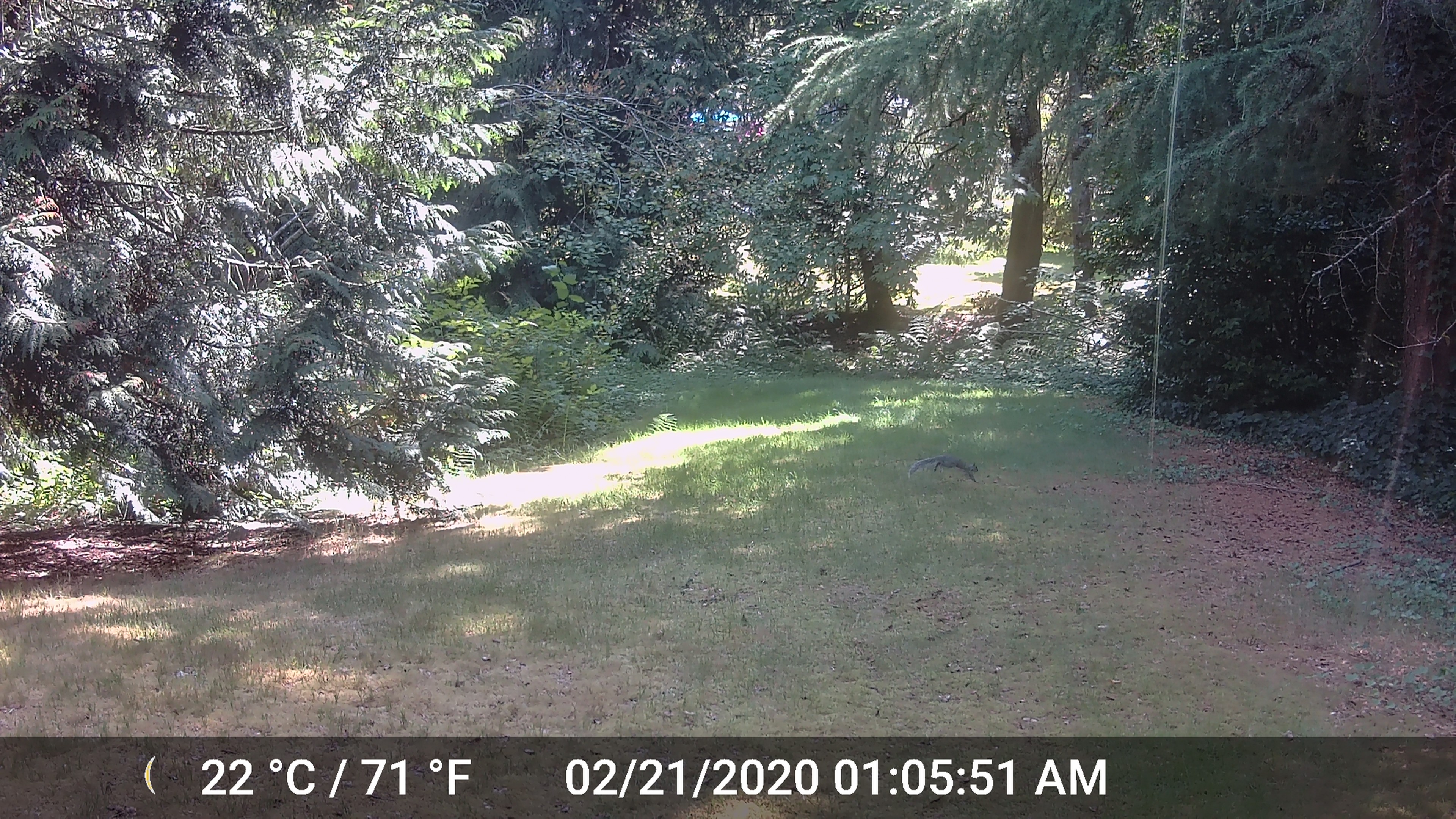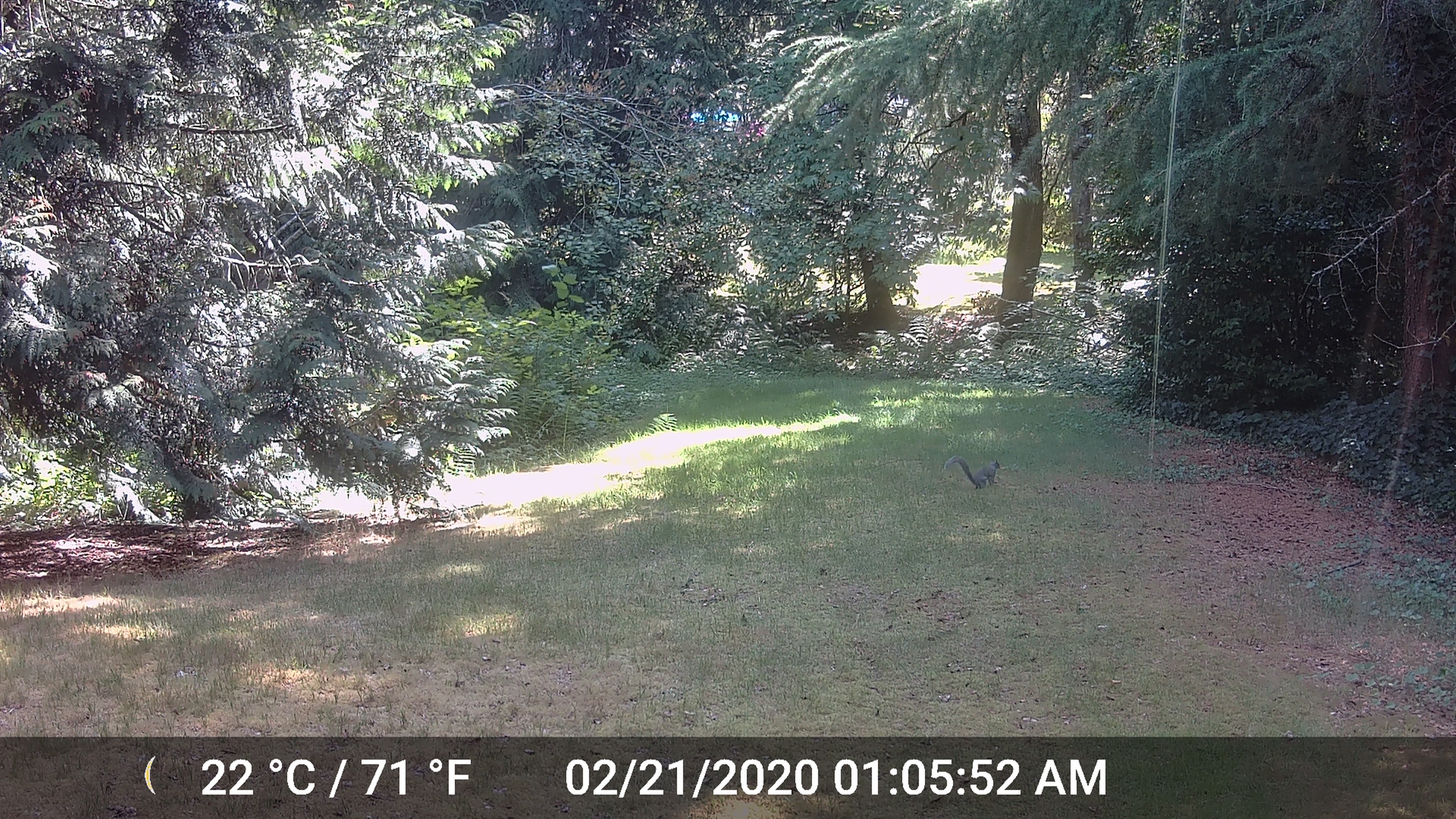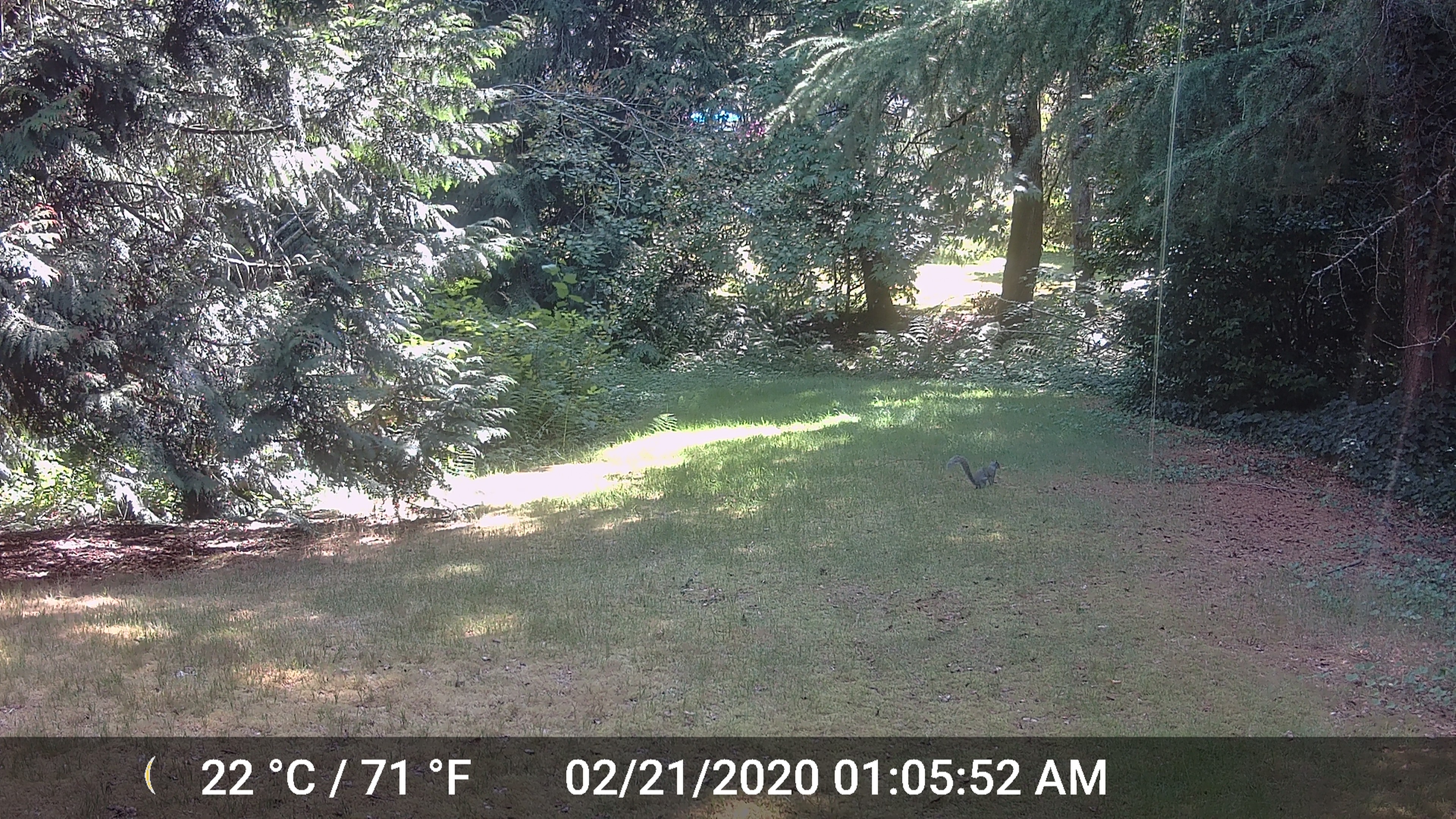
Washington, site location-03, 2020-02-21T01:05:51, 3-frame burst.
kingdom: Animalia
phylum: Chordata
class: Mammalia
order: Rodentia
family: Sciuridae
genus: Sciurus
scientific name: Sciurus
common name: squirrel